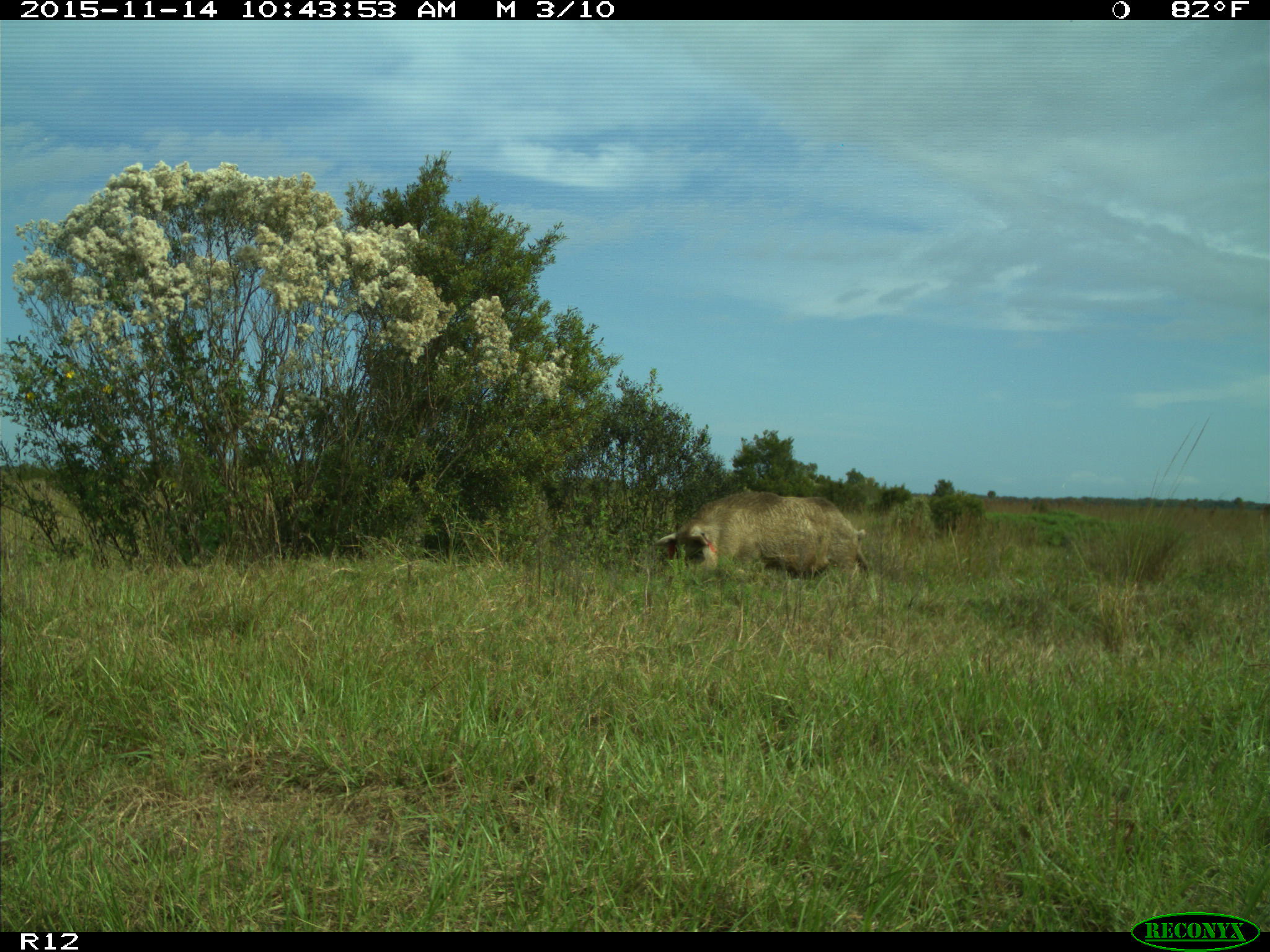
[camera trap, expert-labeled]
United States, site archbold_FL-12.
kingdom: Animalia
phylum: Chordata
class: Mammalia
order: Artiodactyla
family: Suidae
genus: Sus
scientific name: Sus scrofa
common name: wild boar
Sus scrofa (wild boar).